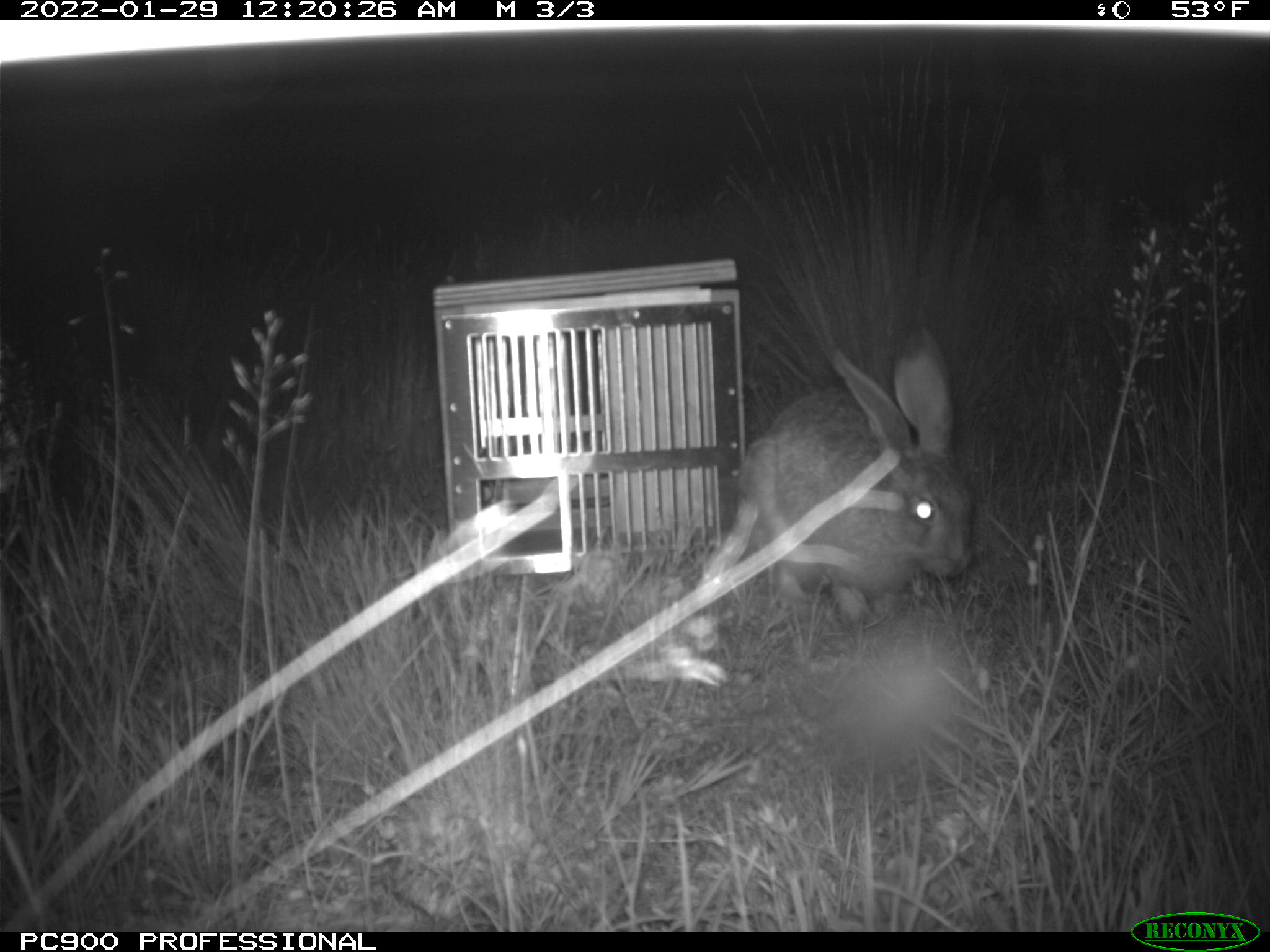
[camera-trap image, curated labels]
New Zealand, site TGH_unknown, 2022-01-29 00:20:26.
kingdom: Animalia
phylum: Chordata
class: Mammalia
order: Lagomorpha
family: Leporidae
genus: Lepus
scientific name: Lepus europaeus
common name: brown hare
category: hare